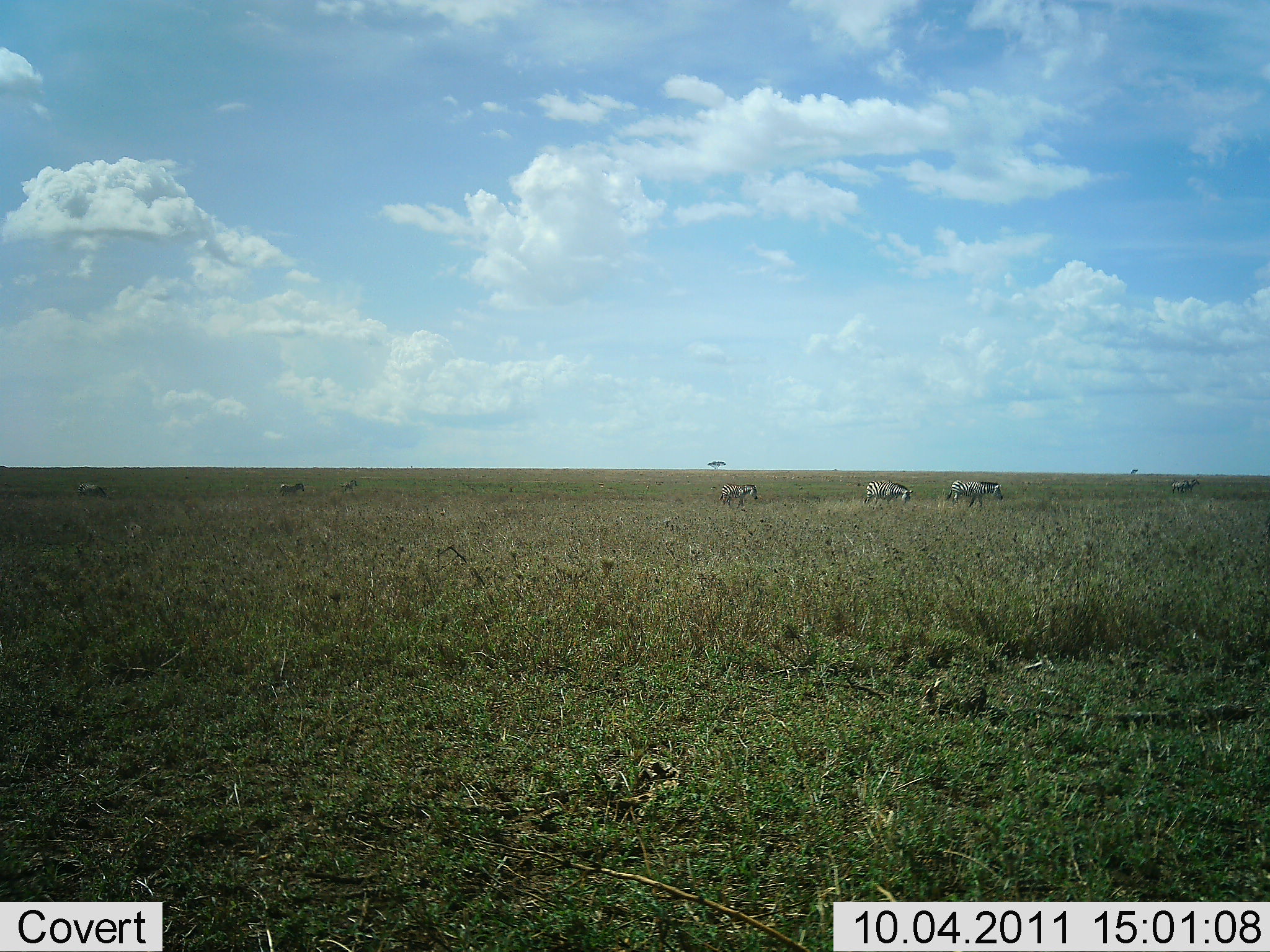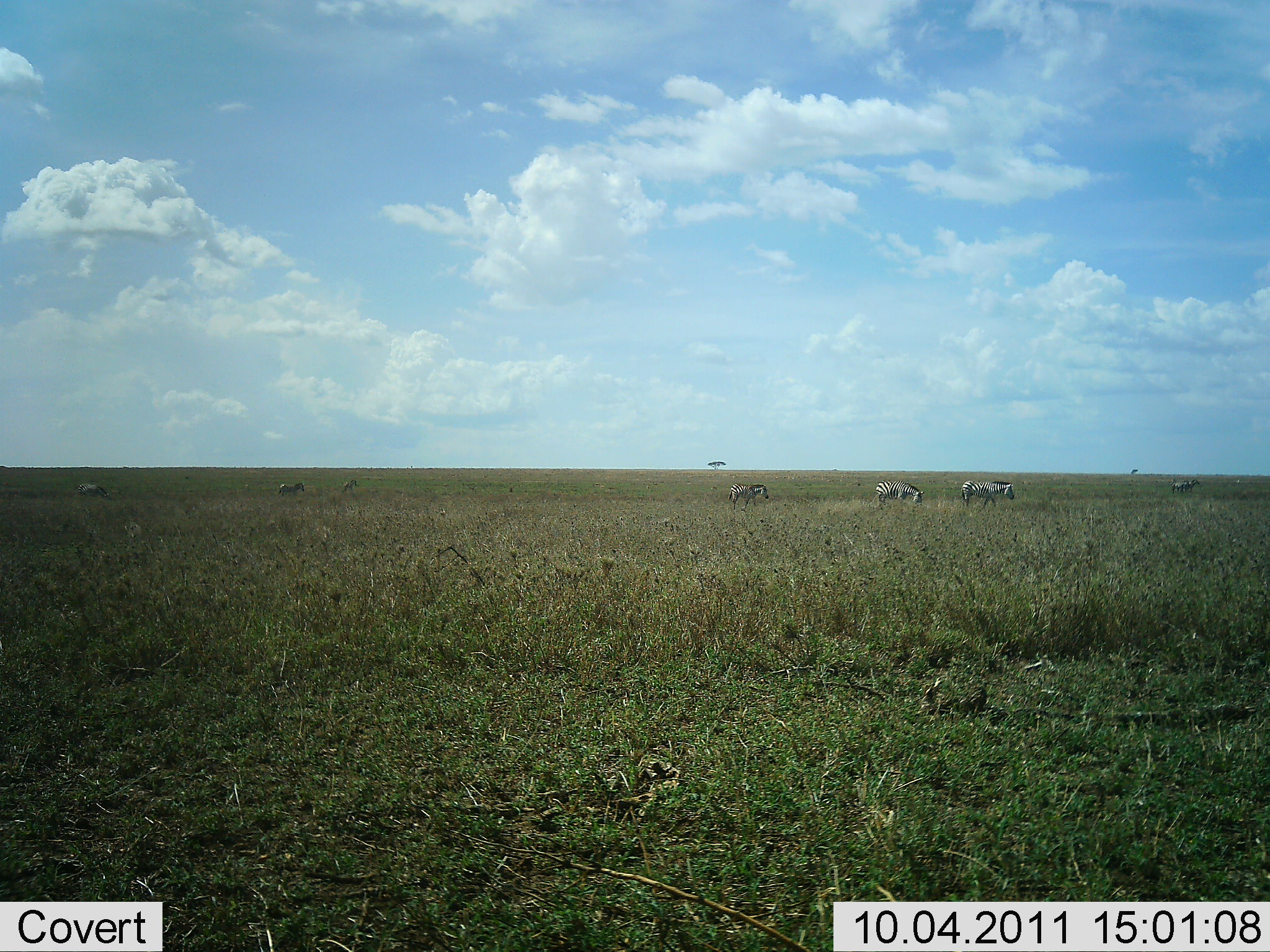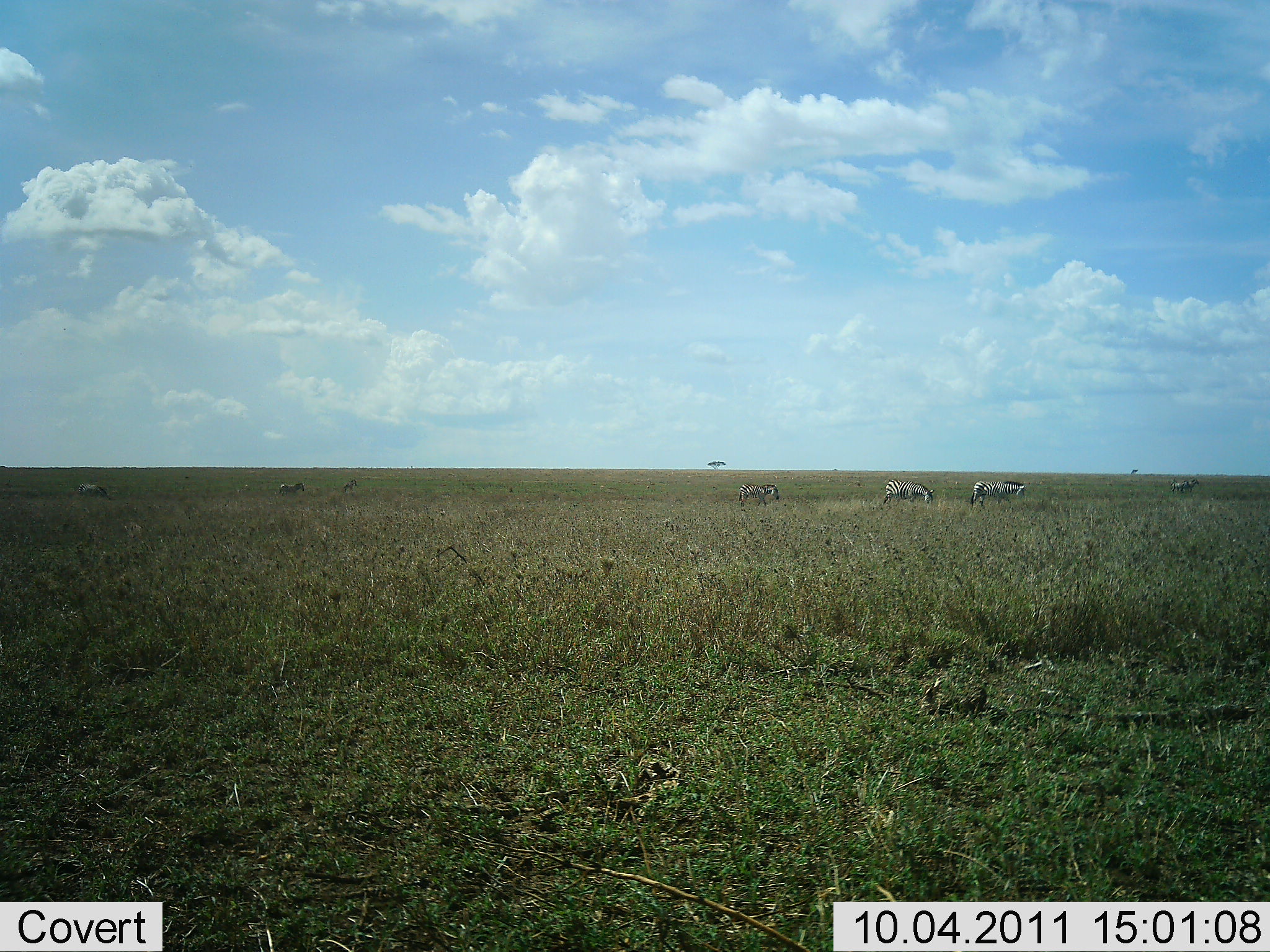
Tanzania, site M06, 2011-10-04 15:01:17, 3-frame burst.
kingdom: Animalia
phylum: Chordata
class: Mammalia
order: Perissodactyla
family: Equidae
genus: Equus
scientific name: Equus quagga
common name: plains zebra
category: zebra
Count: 6.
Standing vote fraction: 42%.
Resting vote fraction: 0%.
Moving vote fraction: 92%.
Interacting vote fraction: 0%.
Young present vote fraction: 8%.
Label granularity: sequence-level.